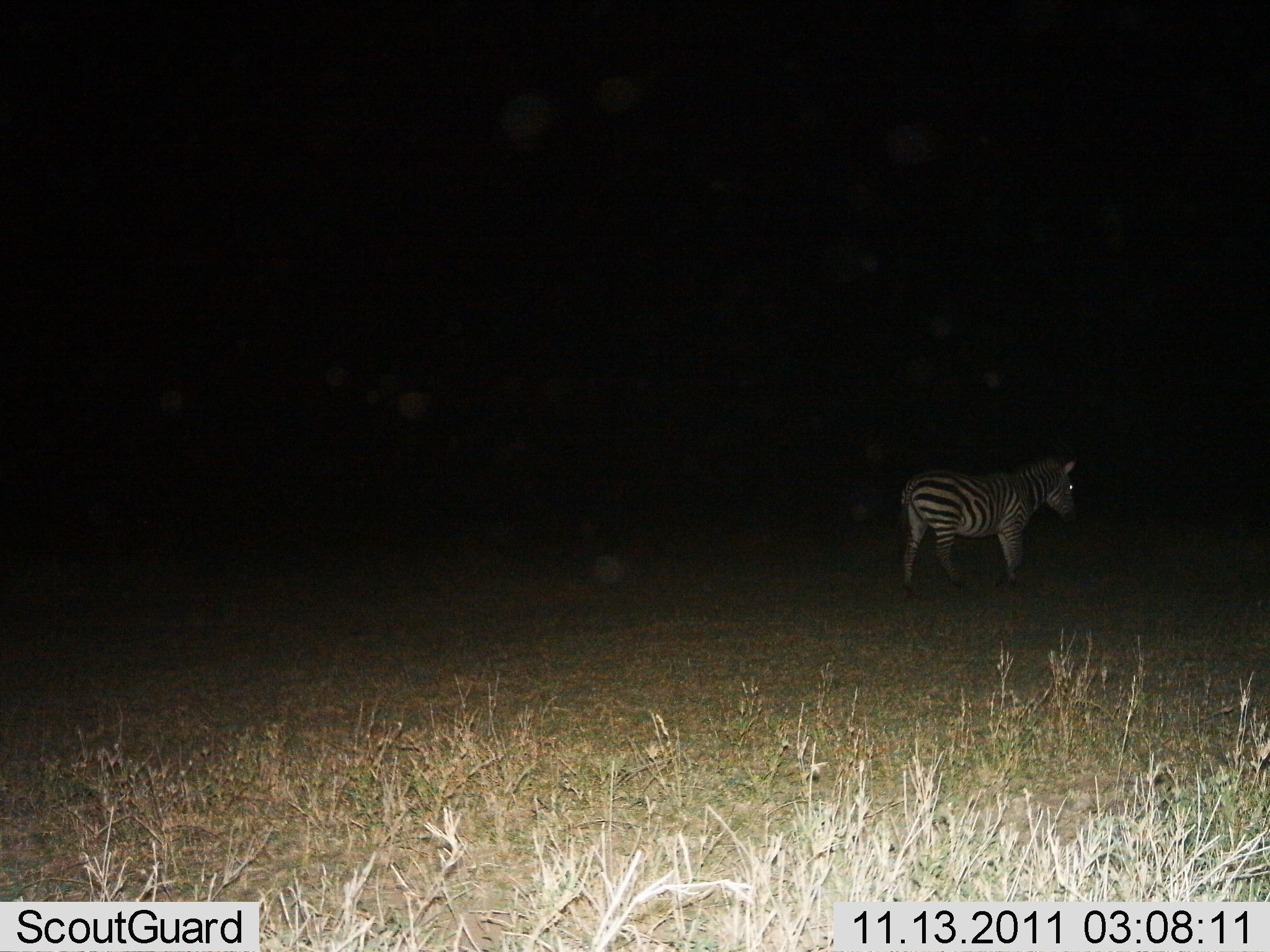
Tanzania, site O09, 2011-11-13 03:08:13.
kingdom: Animalia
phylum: Chordata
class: Mammalia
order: Perissodactyla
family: Equidae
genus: Equus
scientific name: Equus quagga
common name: plains zebra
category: zebra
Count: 1.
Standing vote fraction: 73%.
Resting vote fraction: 9%.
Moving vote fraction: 27%.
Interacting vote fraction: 0%.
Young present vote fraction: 0%.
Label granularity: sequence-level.